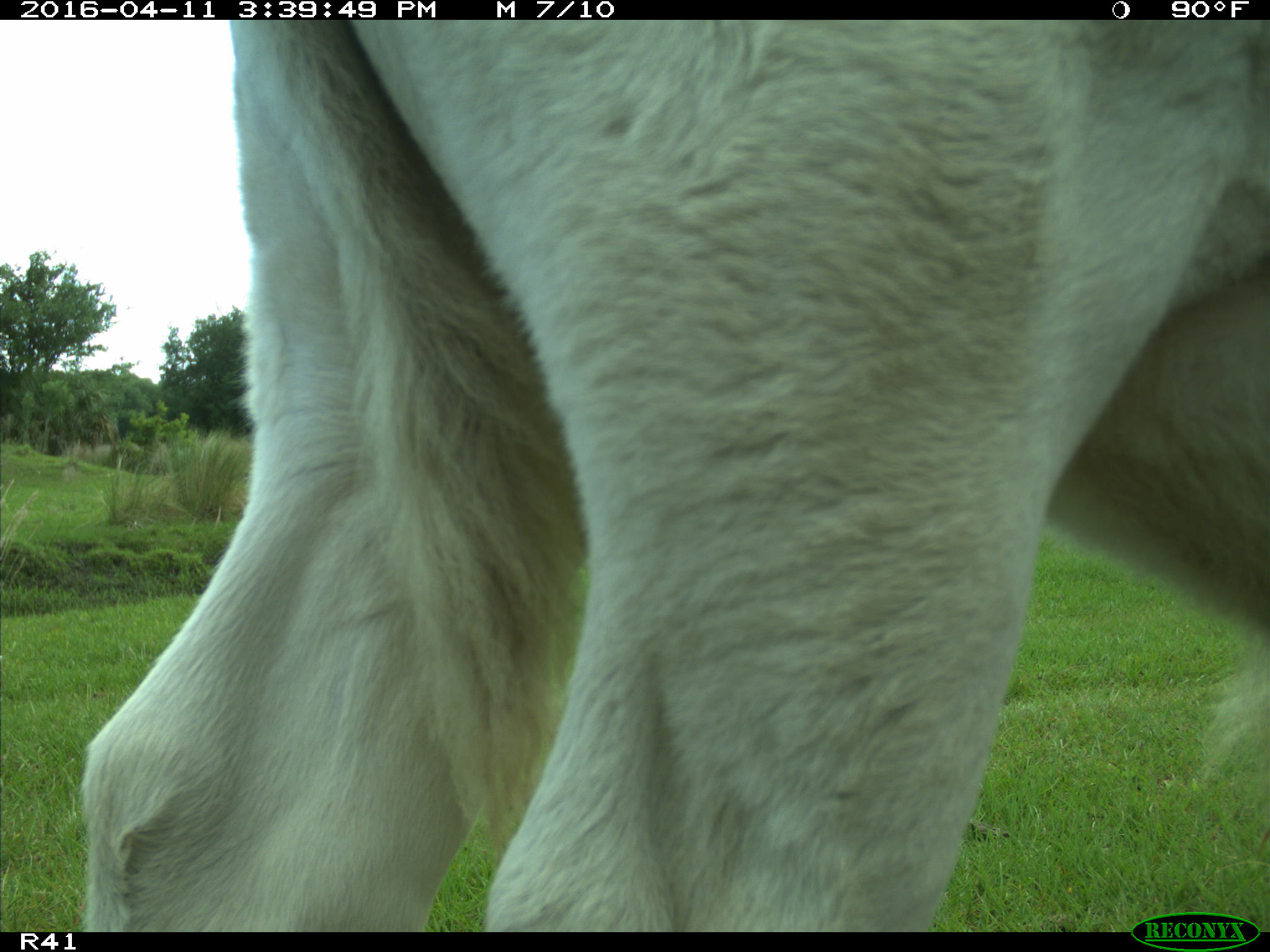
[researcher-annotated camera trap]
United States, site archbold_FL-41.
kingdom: Animalia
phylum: Chordata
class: Mammalia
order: Artiodactyla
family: Bovidae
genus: Bos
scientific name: Bos taurus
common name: domestic cow